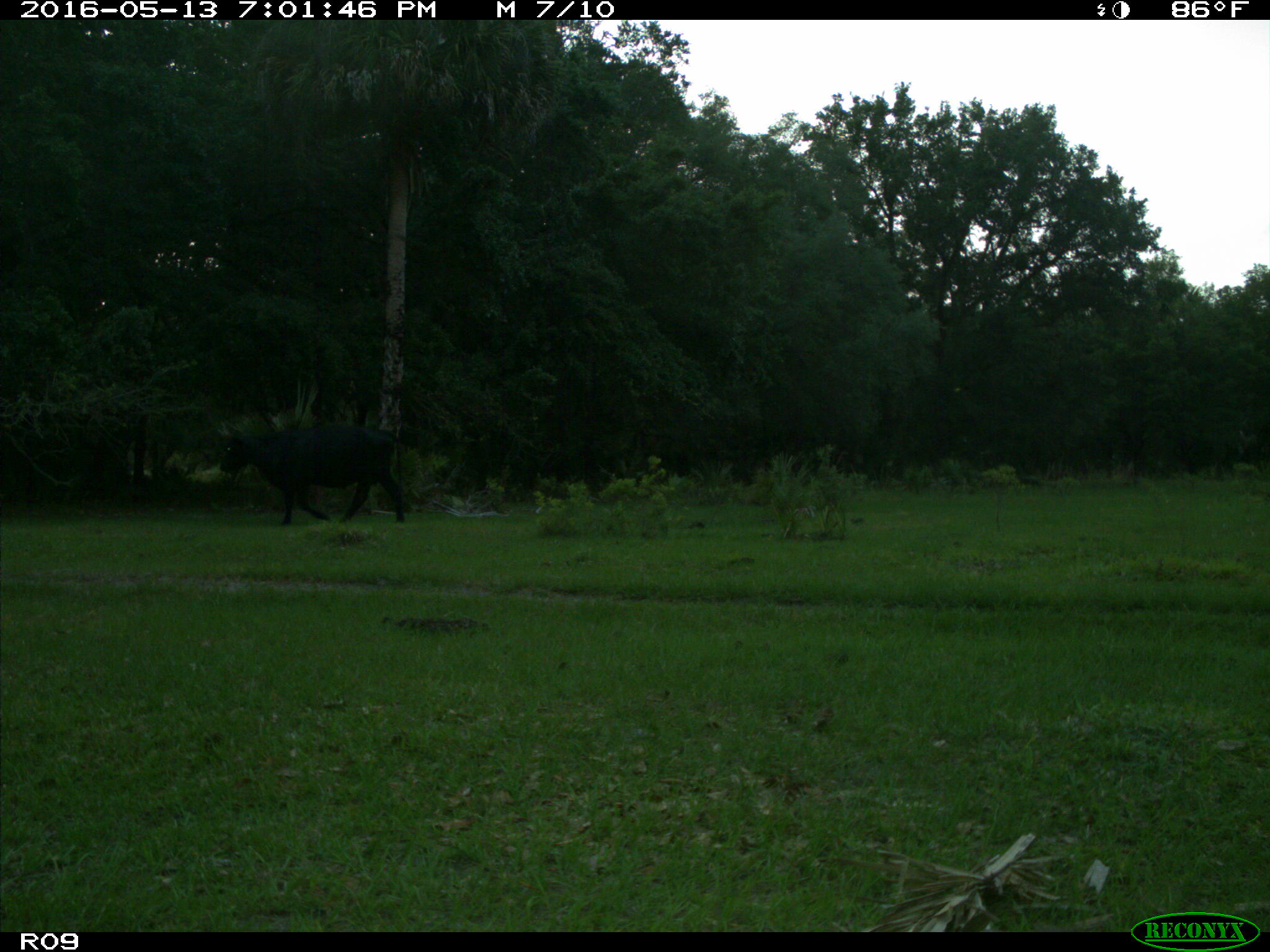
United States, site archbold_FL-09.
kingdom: Animalia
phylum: Chordata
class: Mammalia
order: Artiodactyla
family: Bovidae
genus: Bos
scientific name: Bos taurus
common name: domestic cow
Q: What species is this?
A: Bos taurus (domestic cow).